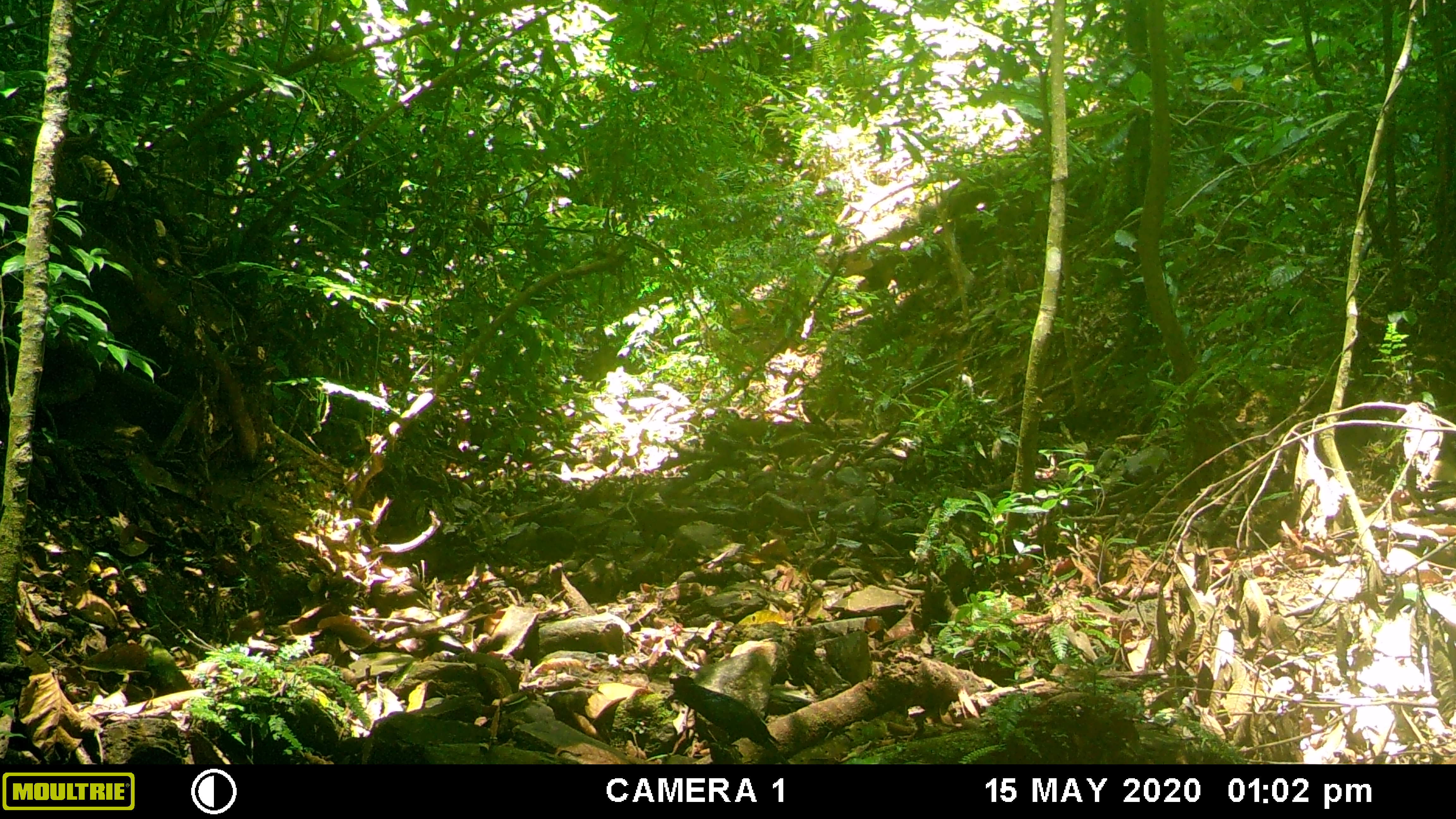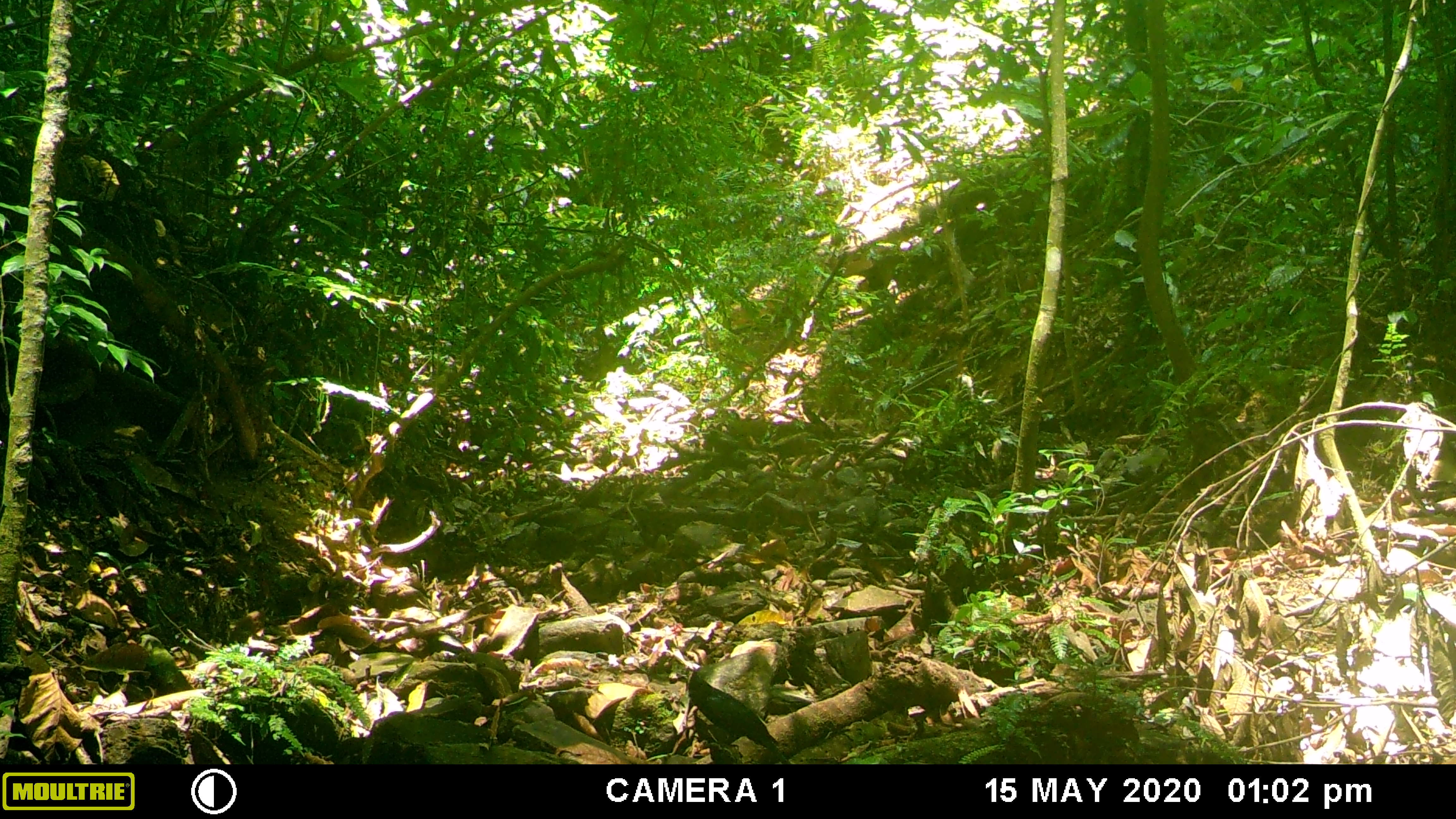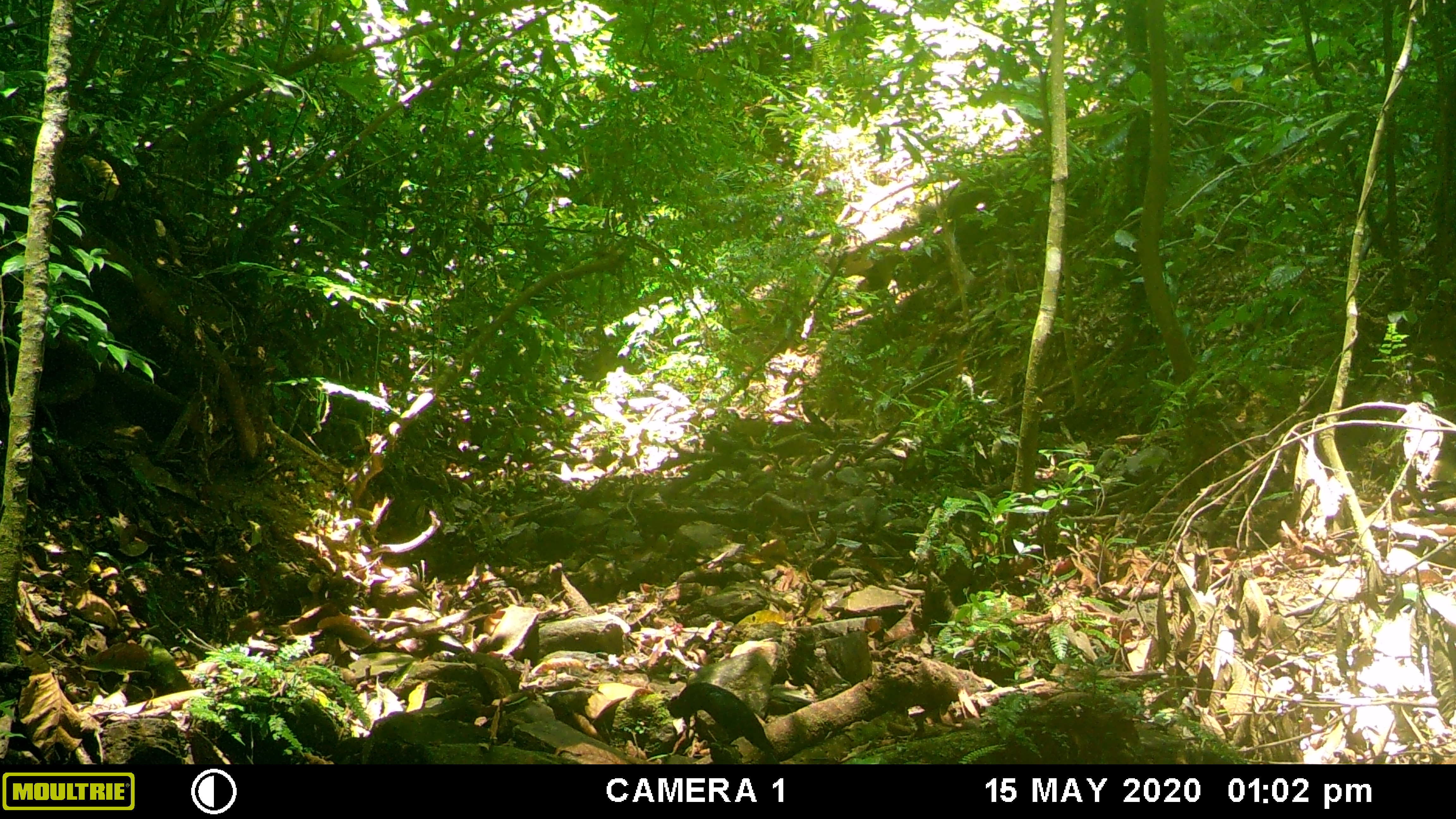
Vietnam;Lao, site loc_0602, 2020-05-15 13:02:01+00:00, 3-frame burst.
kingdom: Animalia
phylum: Chordata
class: Aves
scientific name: Aves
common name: bird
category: unidentified bird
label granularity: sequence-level